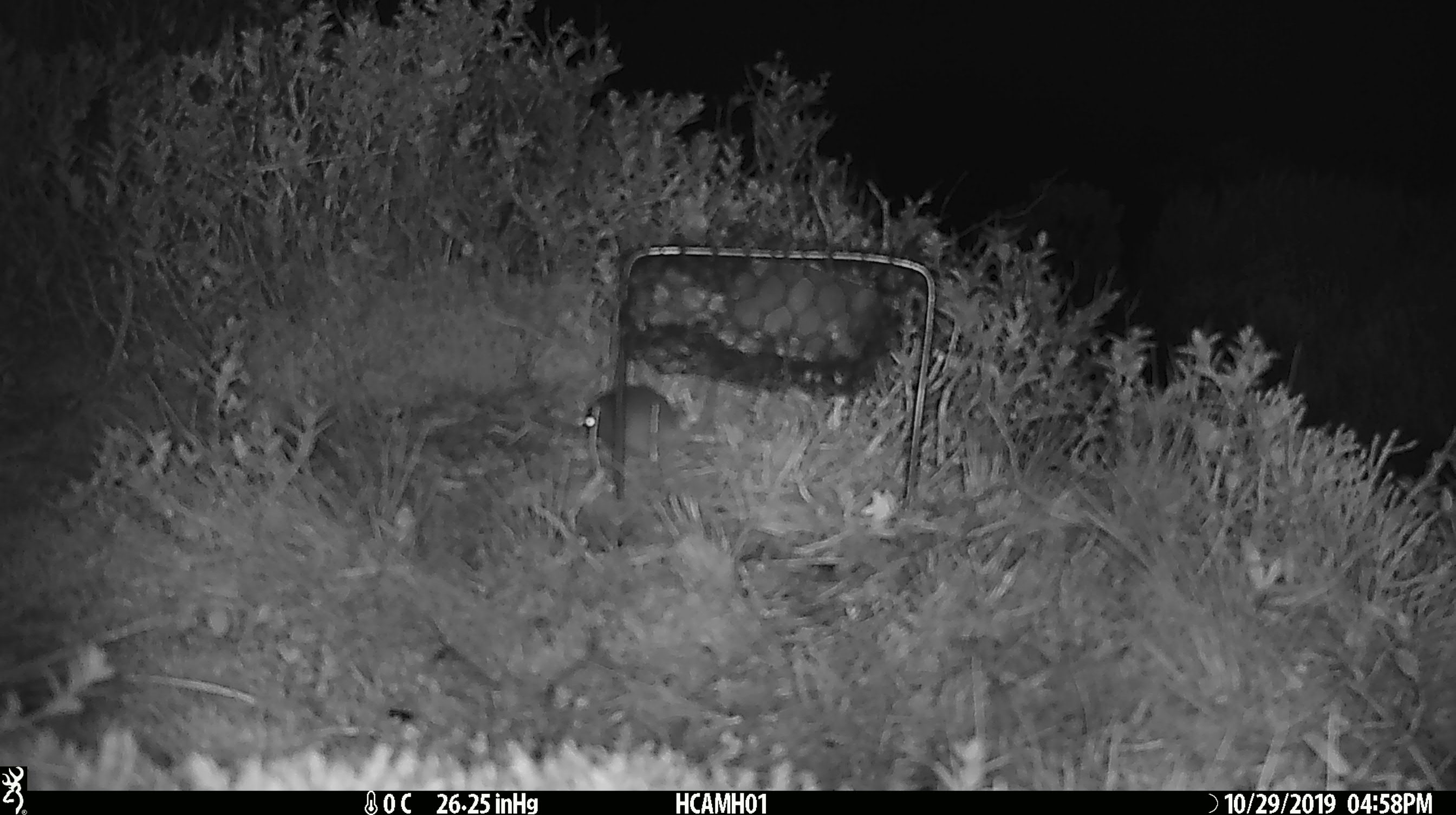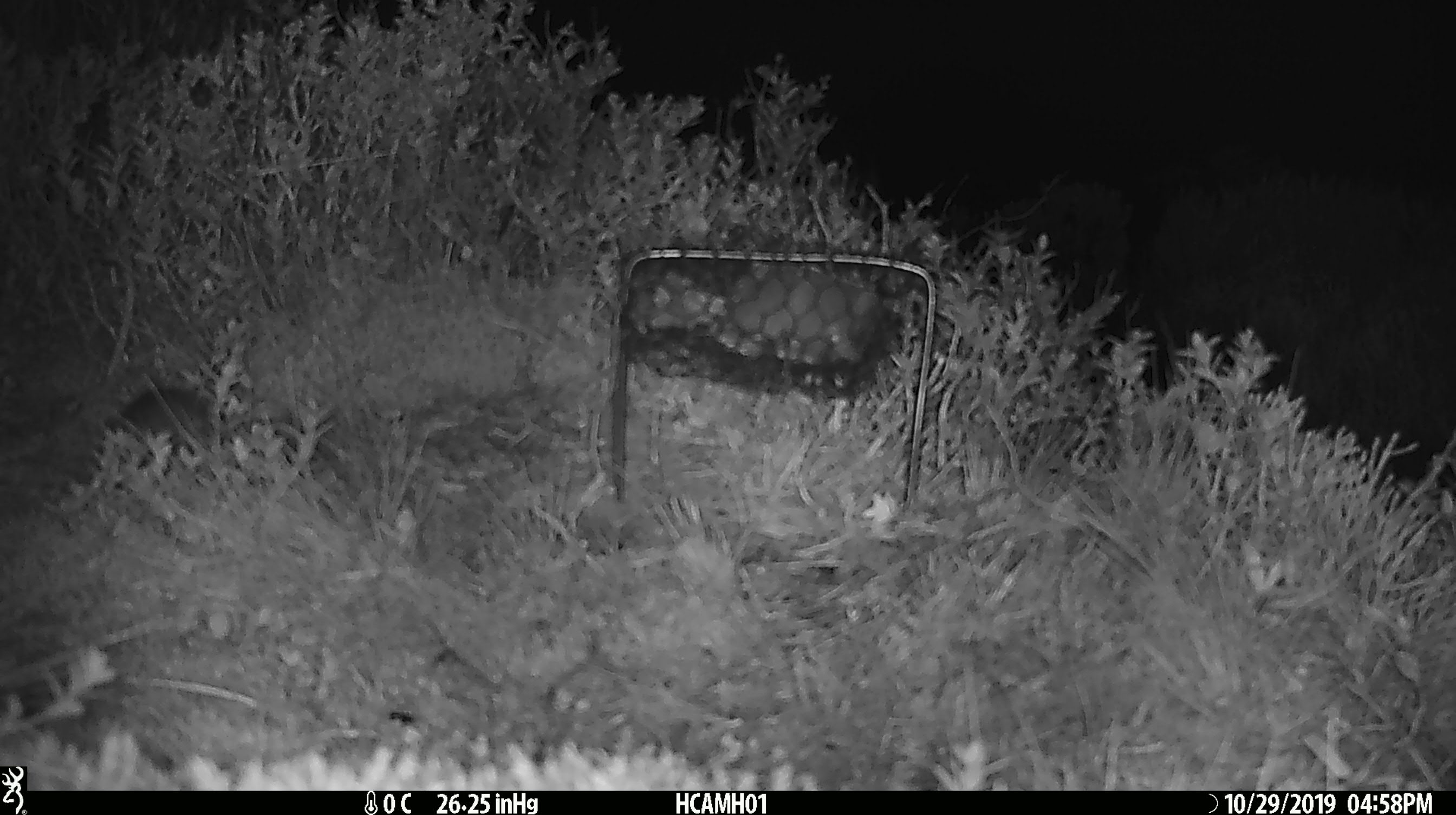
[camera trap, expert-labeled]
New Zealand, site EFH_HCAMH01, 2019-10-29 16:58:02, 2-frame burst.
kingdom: Animalia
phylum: Chordata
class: Mammalia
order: Rodentia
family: Muridae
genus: Mus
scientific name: Mus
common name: mouse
Mouse (Mus).